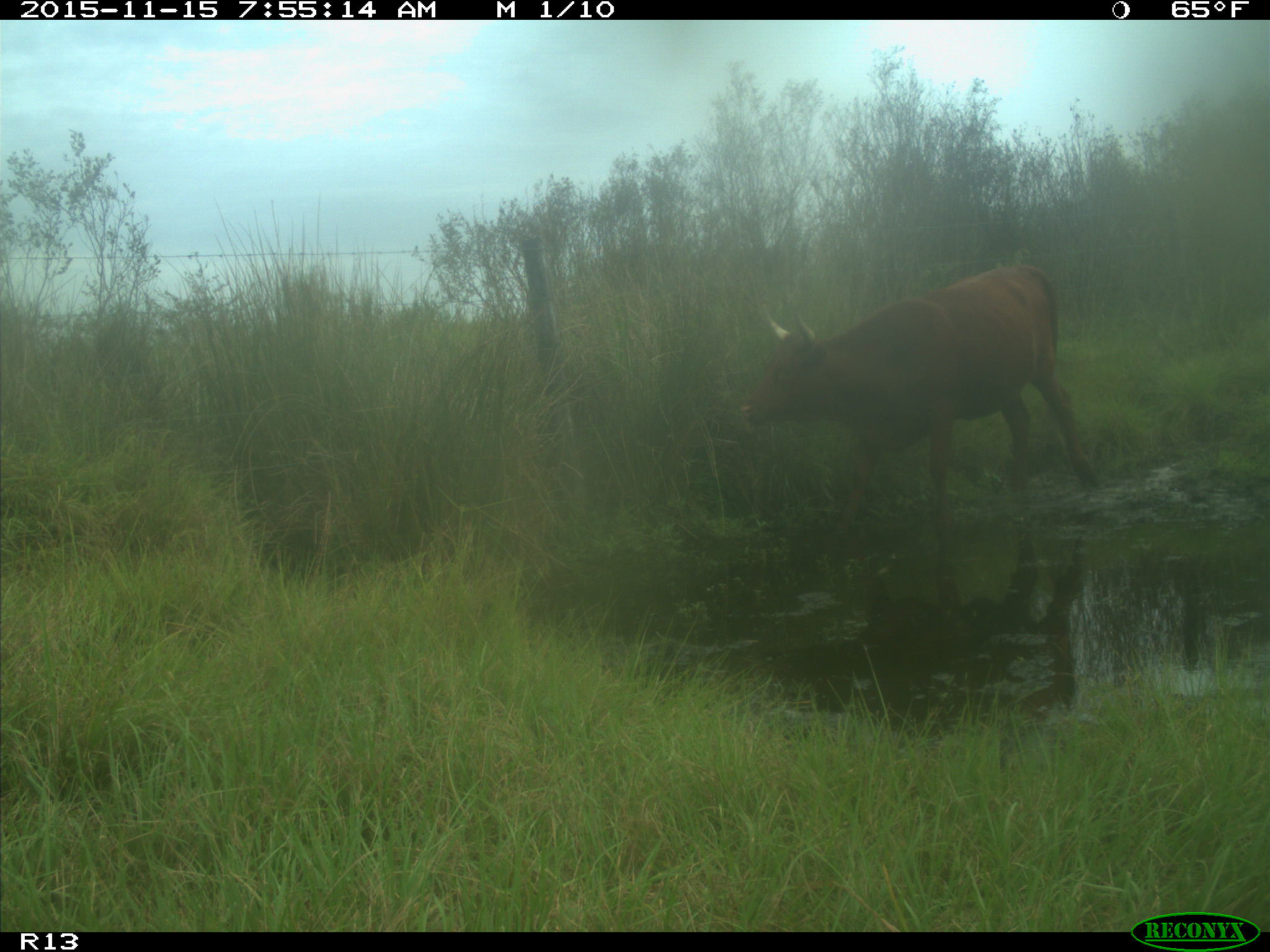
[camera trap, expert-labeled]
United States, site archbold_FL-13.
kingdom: Animalia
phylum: Chordata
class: Mammalia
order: Artiodactyla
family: Bovidae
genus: Bos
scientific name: Bos taurus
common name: domestic cow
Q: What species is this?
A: Bos taurus (domestic cow).